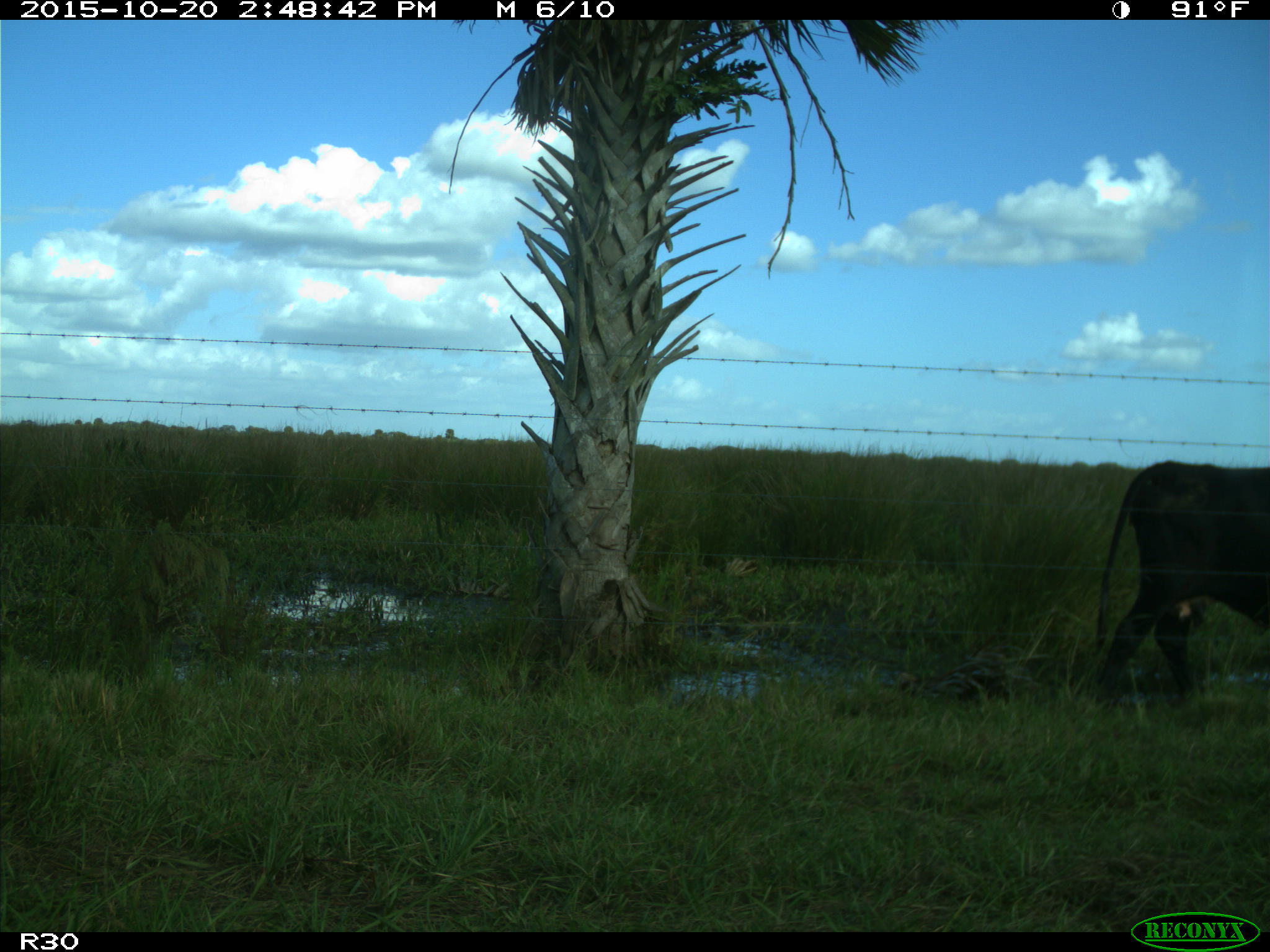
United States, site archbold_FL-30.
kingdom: Animalia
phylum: Chordata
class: Mammalia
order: Artiodactyla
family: Bovidae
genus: Bos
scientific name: Bos taurus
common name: domestic cow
Bos taurus (domestic cow).